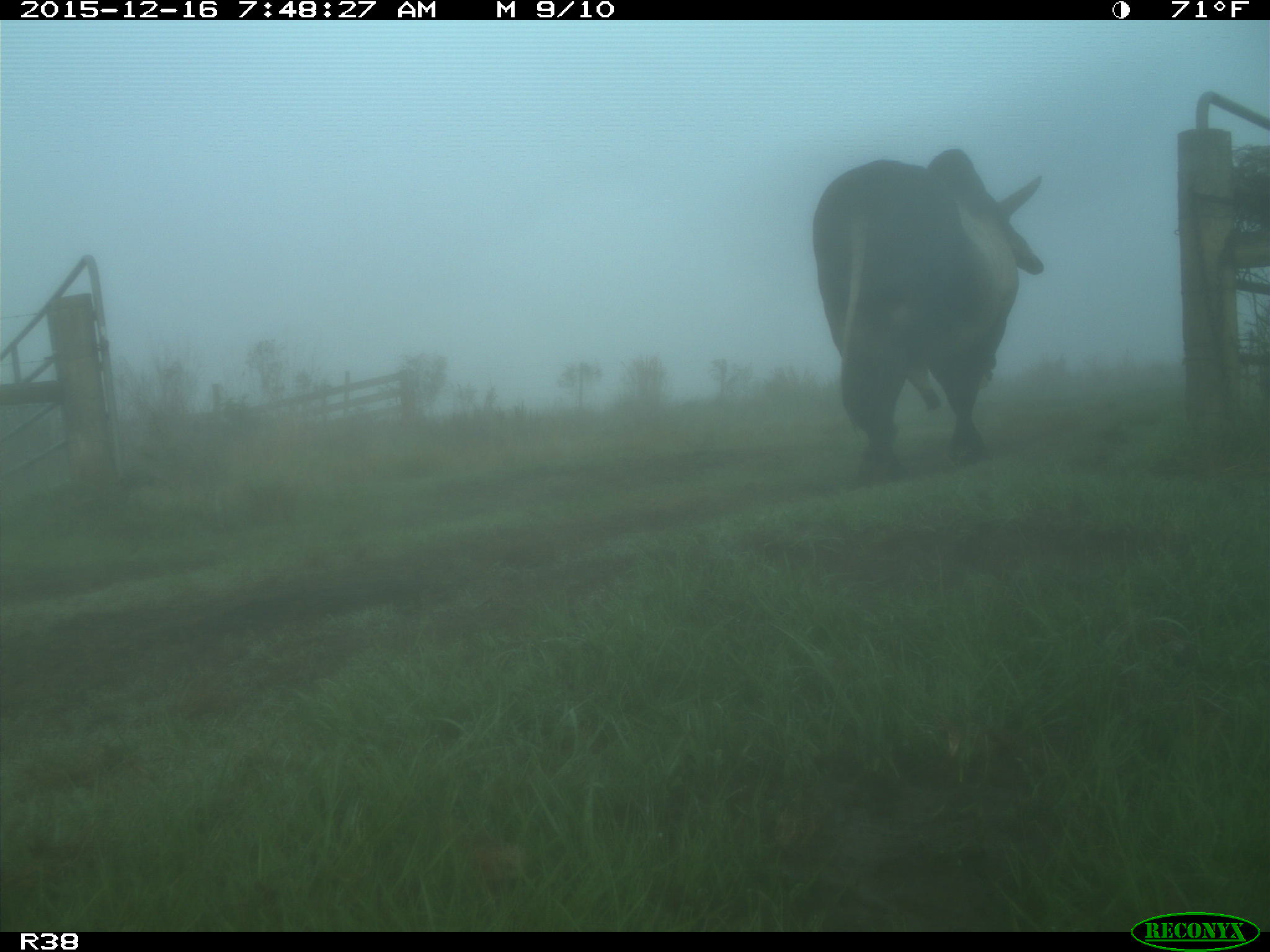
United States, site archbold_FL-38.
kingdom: Animalia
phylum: Chordata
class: Mammalia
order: Artiodactyla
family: Bovidae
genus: Bos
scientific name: Bos taurus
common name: domestic cow